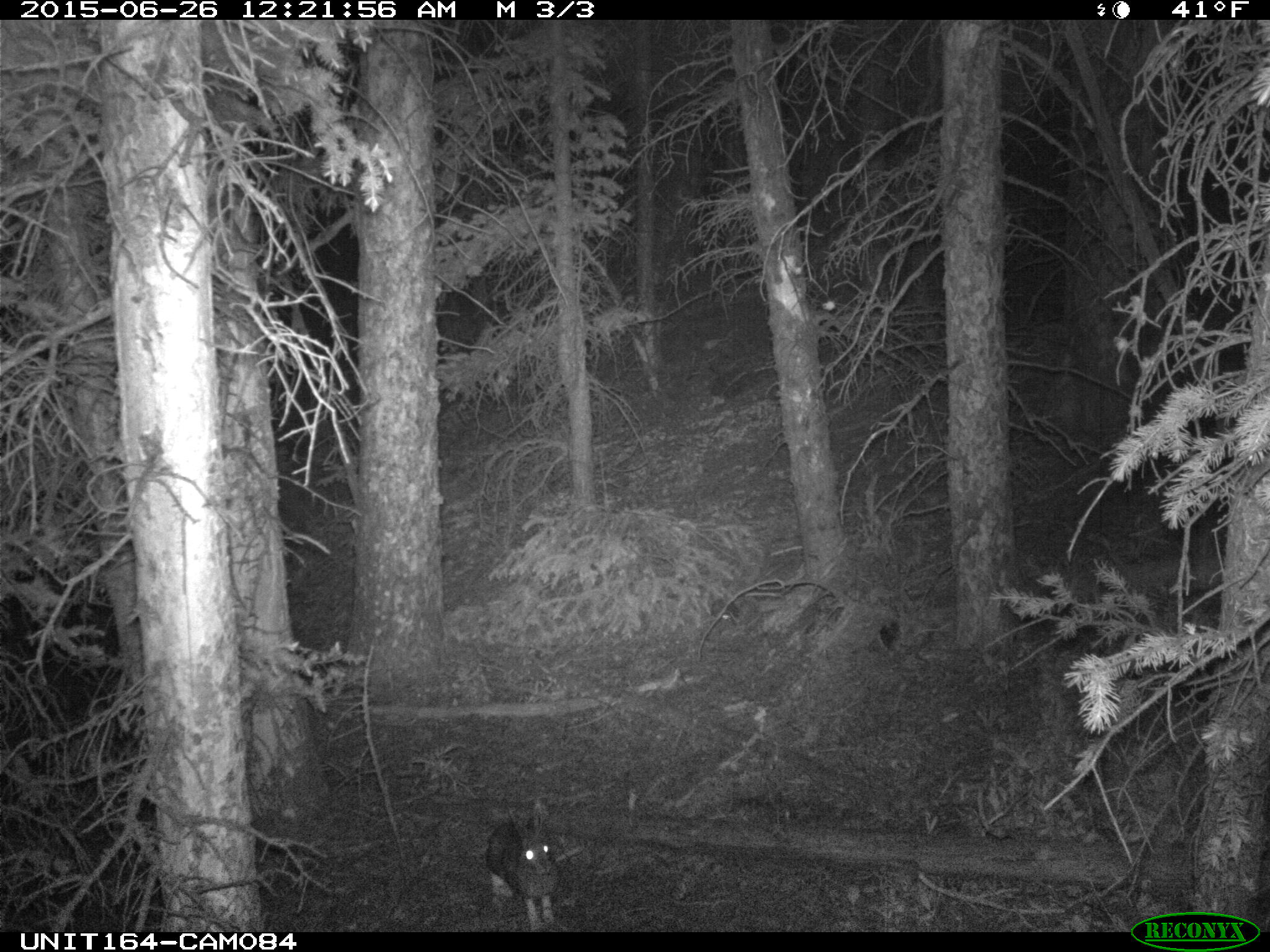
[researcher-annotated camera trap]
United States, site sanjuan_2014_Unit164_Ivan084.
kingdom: Animalia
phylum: Chordata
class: Mammalia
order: Lagomorpha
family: Leporidae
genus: Lepus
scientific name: Lepus americanus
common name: snowshoe hare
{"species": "Lepus americanus (snowshoe hare)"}